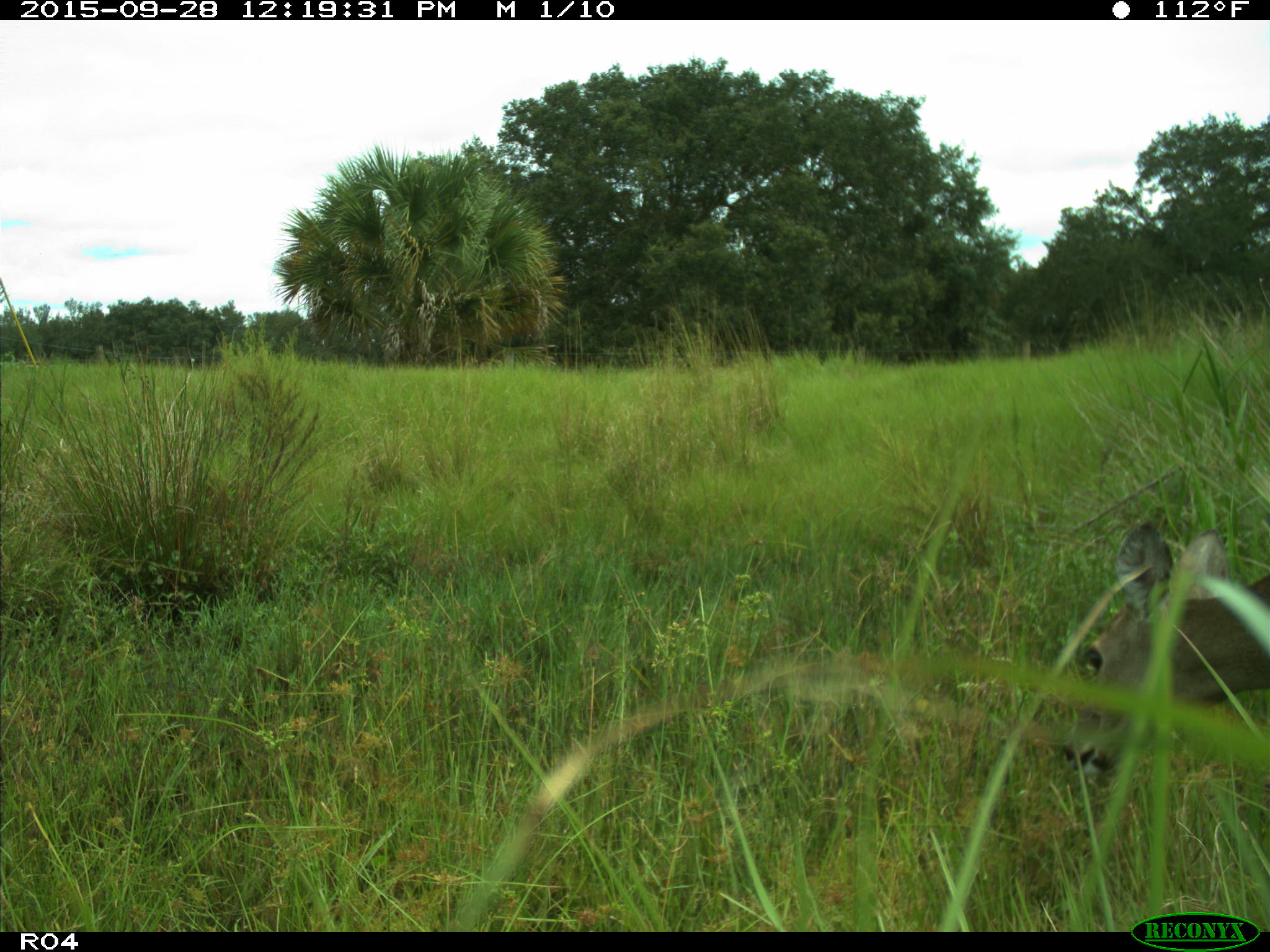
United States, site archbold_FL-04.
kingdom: Animalia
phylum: Chordata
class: Mammalia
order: Artiodactyla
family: Cervidae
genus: Odocoileus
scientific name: Odocoileus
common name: deer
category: unidentified deer